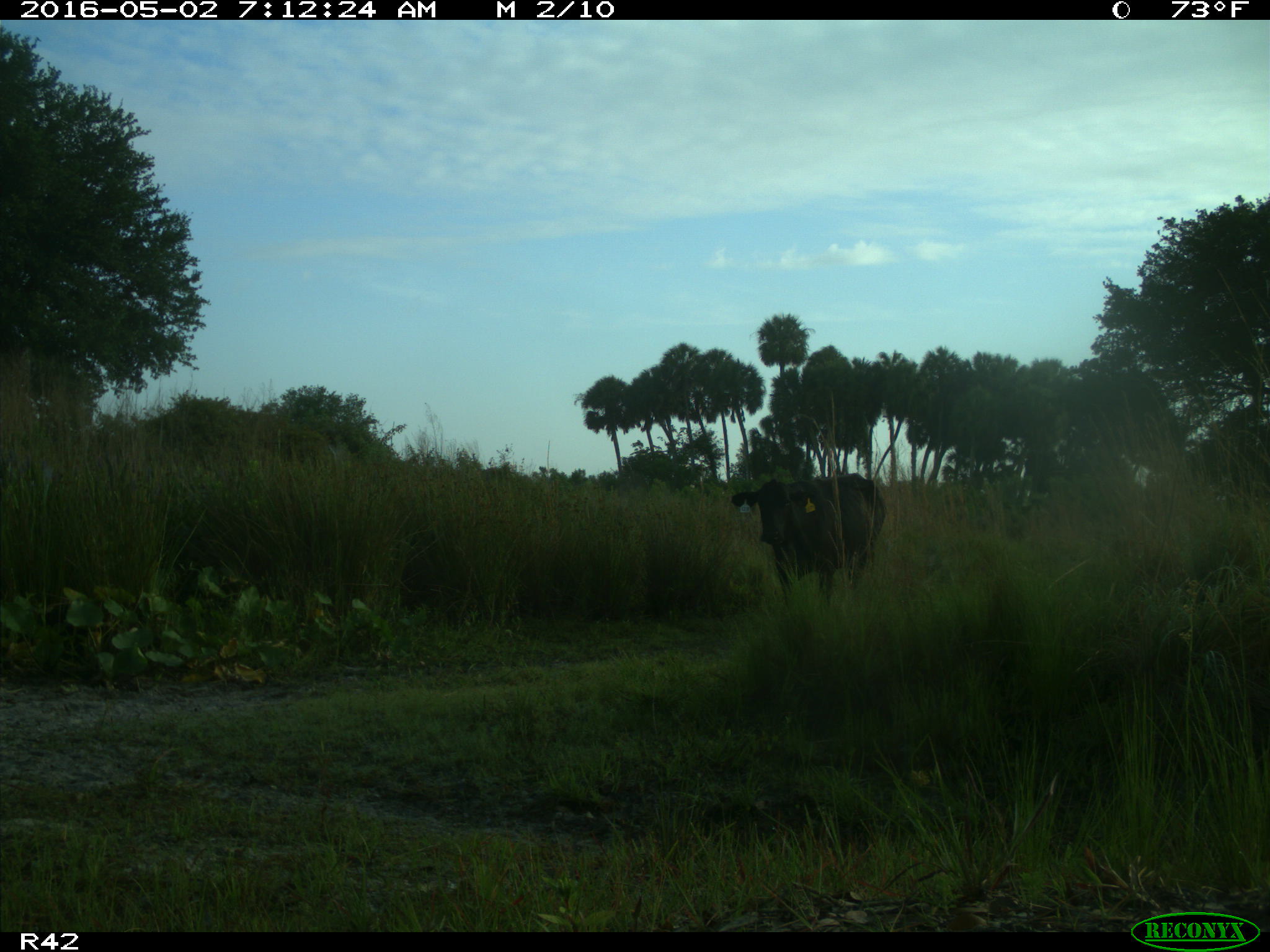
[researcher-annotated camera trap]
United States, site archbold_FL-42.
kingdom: Animalia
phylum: Chordata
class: Mammalia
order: Artiodactyla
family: Bovidae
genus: Bos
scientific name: Bos taurus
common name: domestic cow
Bos taurus (domestic cow).